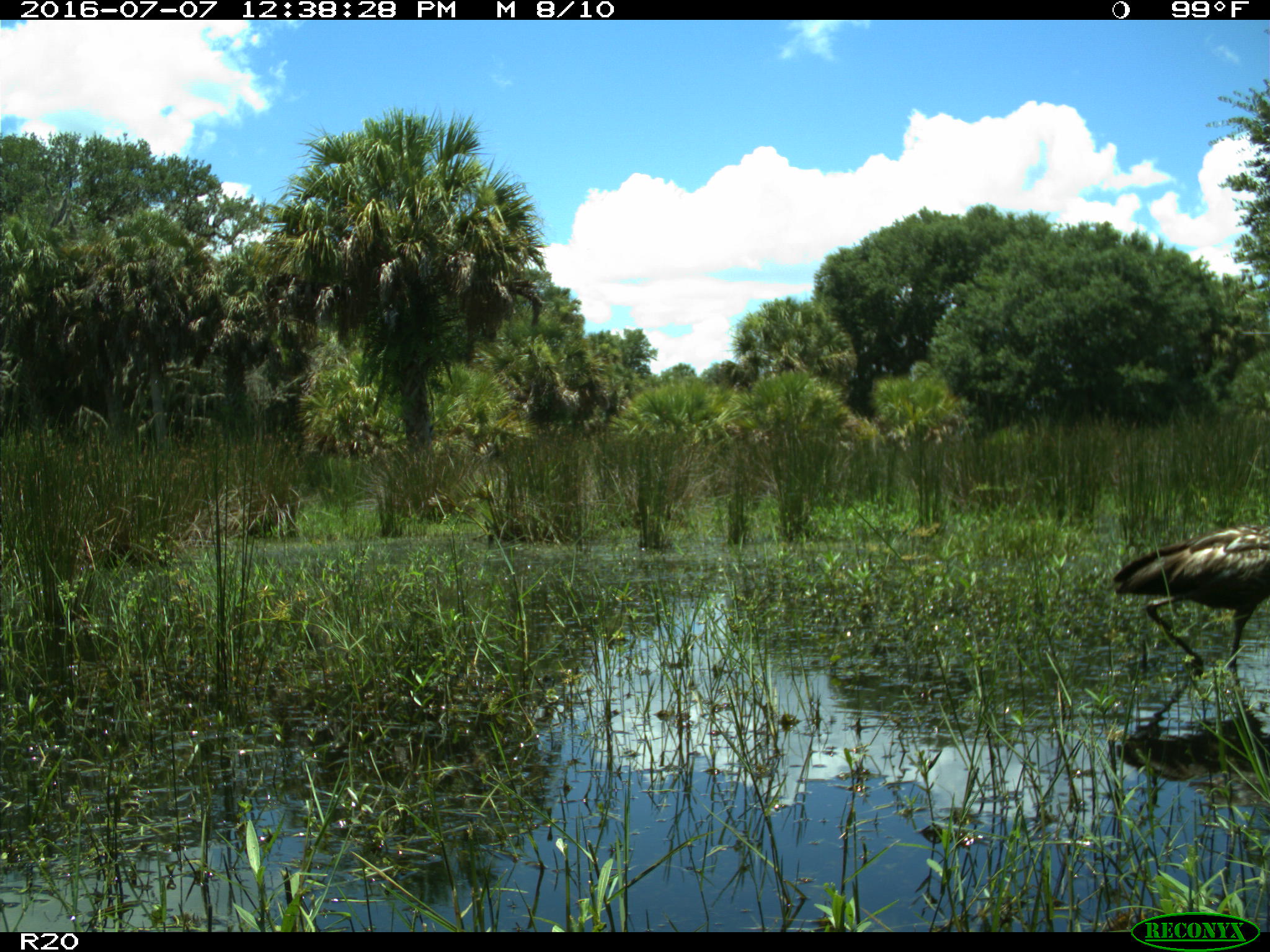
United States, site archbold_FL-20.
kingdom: Animalia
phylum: Chordata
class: Aves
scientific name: Aves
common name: birds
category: unidentified bird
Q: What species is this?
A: Unidentified bird (birds) (Aves).